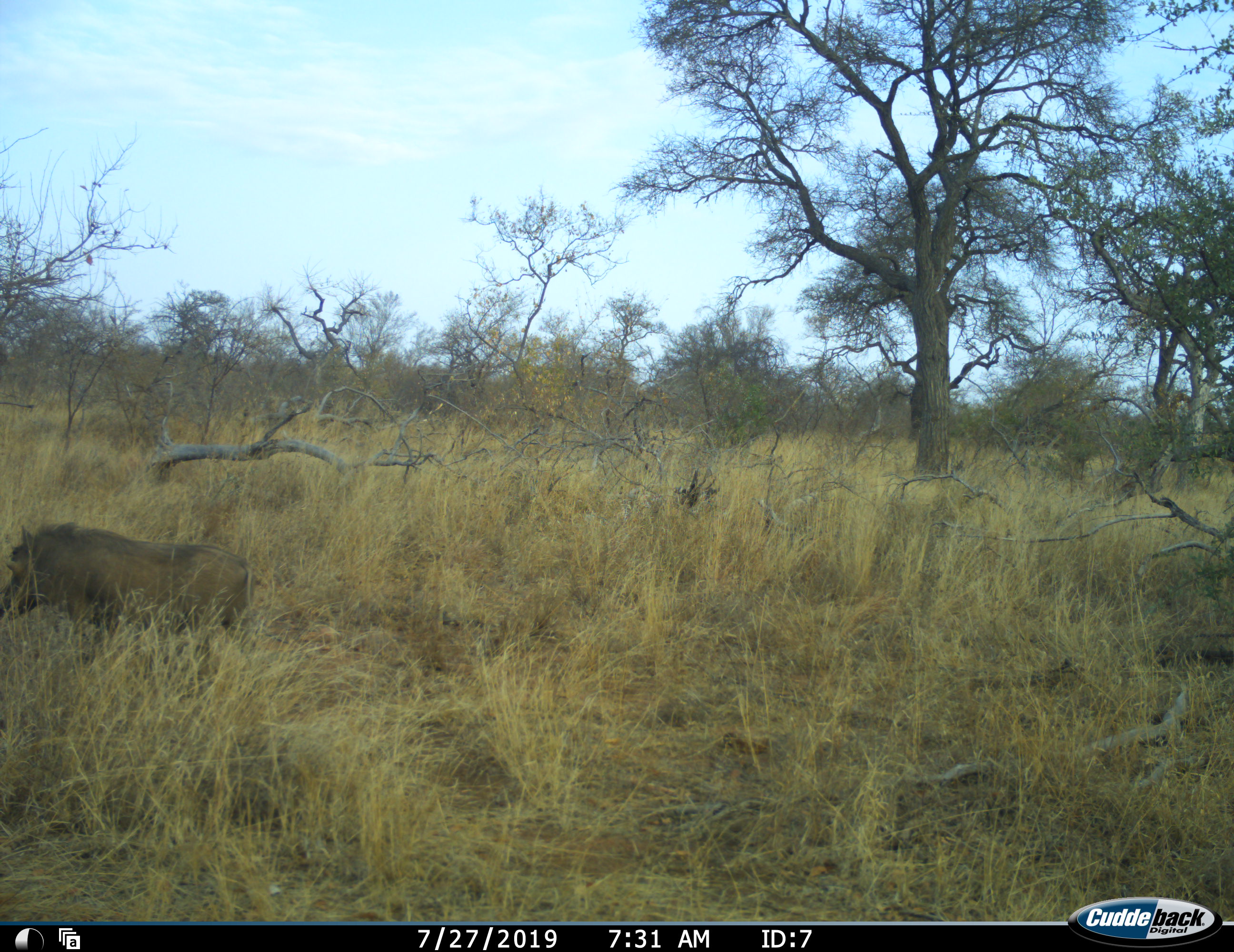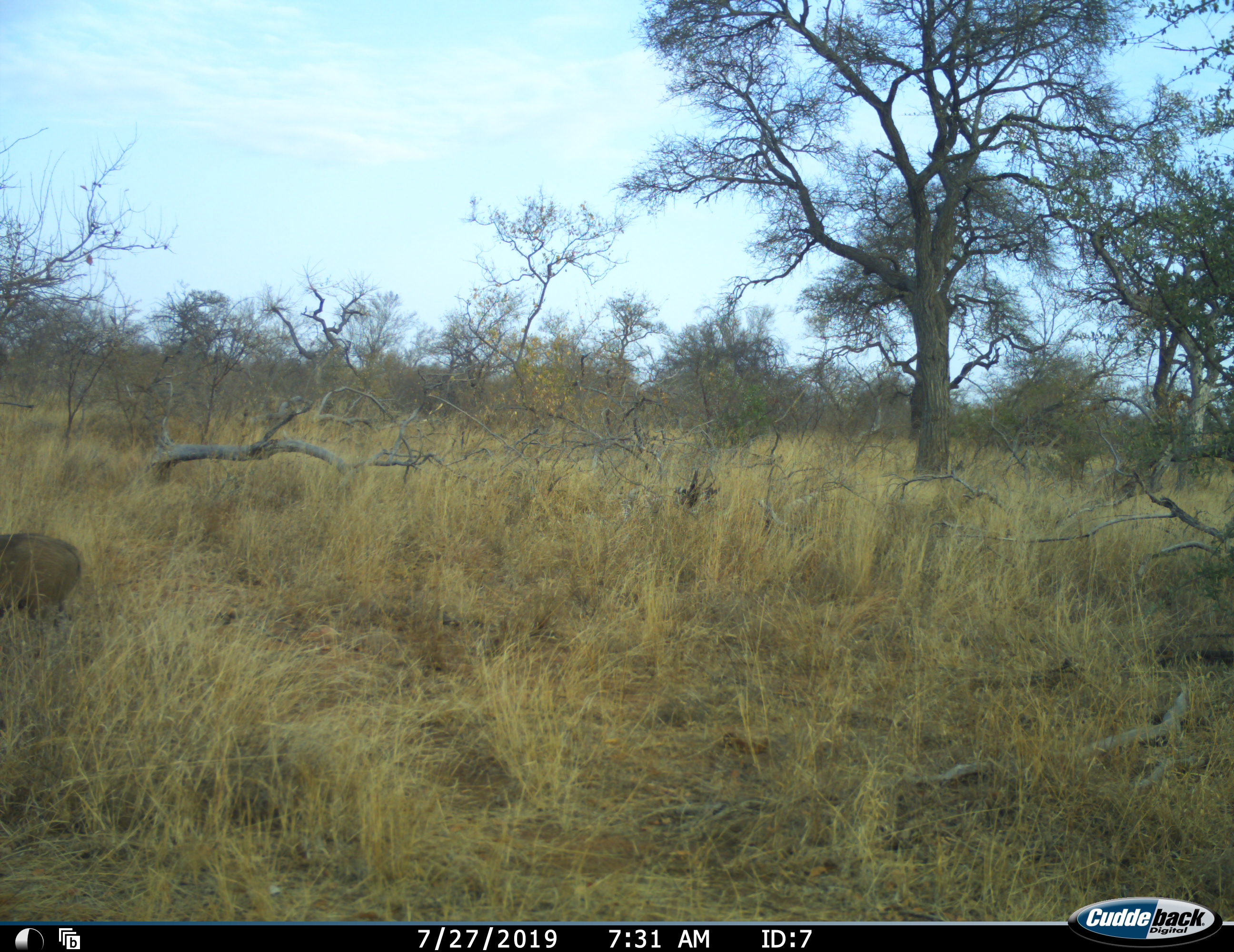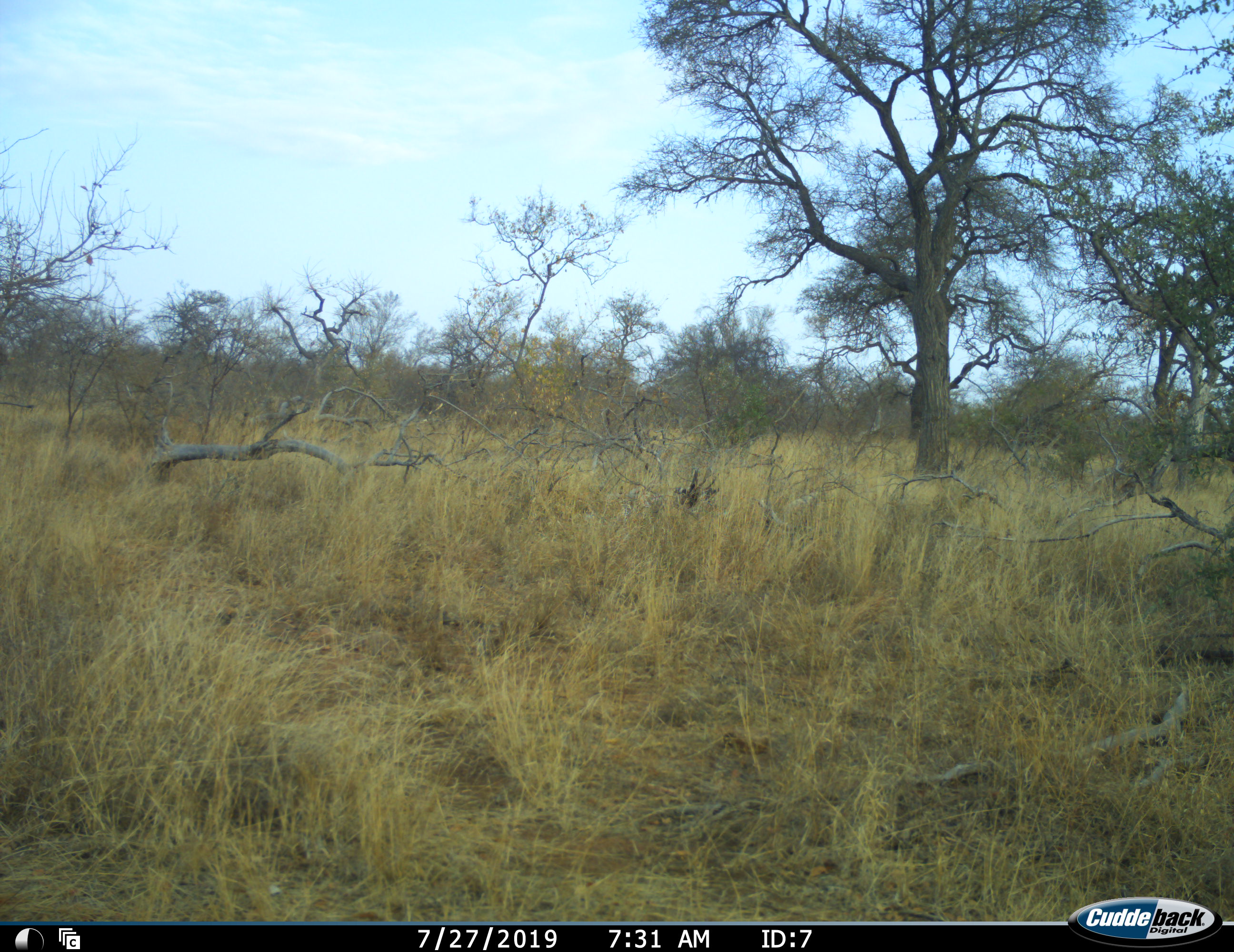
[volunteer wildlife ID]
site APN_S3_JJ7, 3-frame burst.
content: unidentified animal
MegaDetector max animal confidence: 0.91